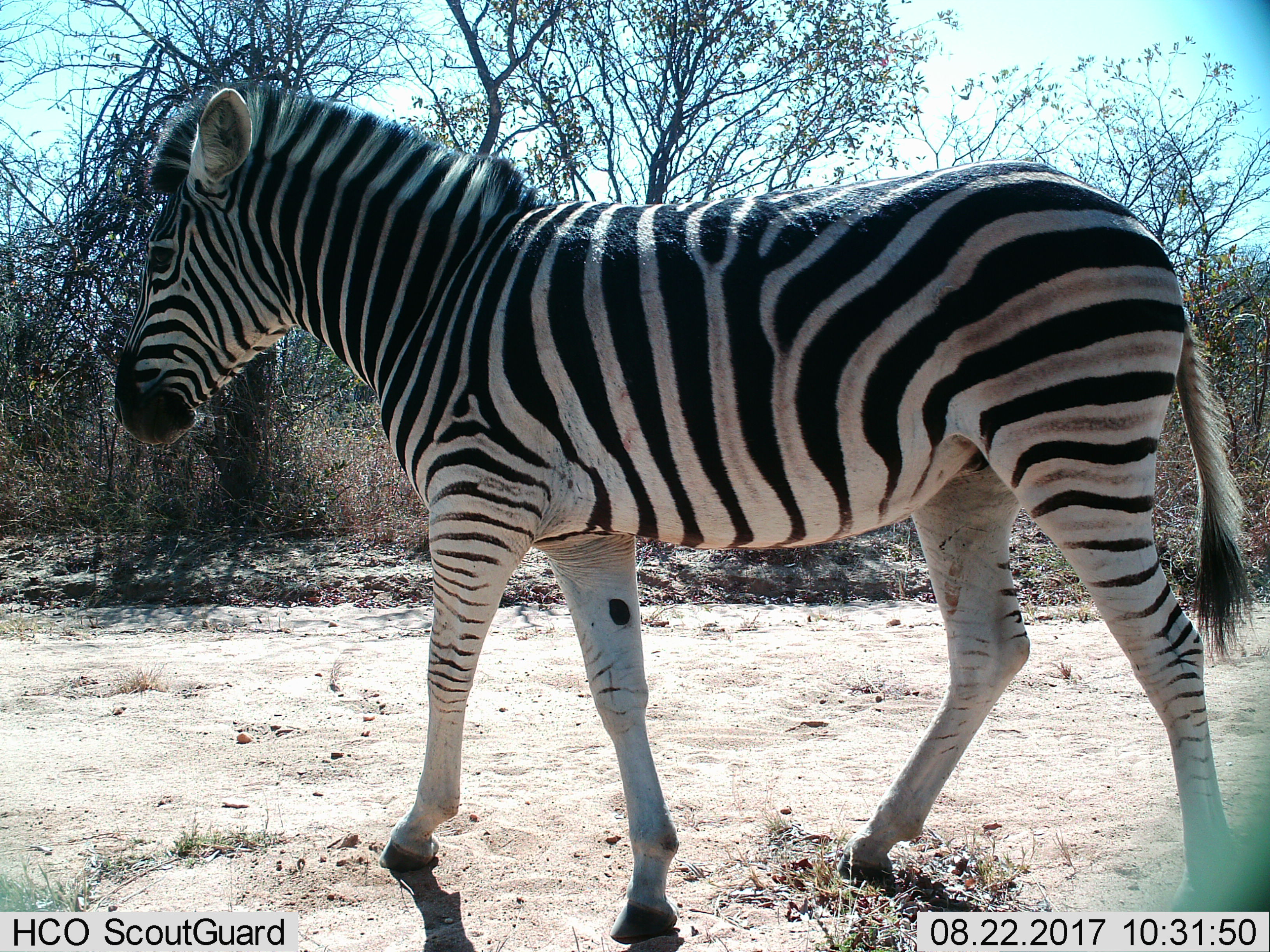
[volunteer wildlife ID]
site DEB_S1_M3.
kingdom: Animalia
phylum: Chordata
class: Mammalia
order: Perissodactyla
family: Equidae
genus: Equus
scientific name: Equus quagga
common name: plains zebra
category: zebraplains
Zebraplains (plains zebra) (Equus quagga), count 1. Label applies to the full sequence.